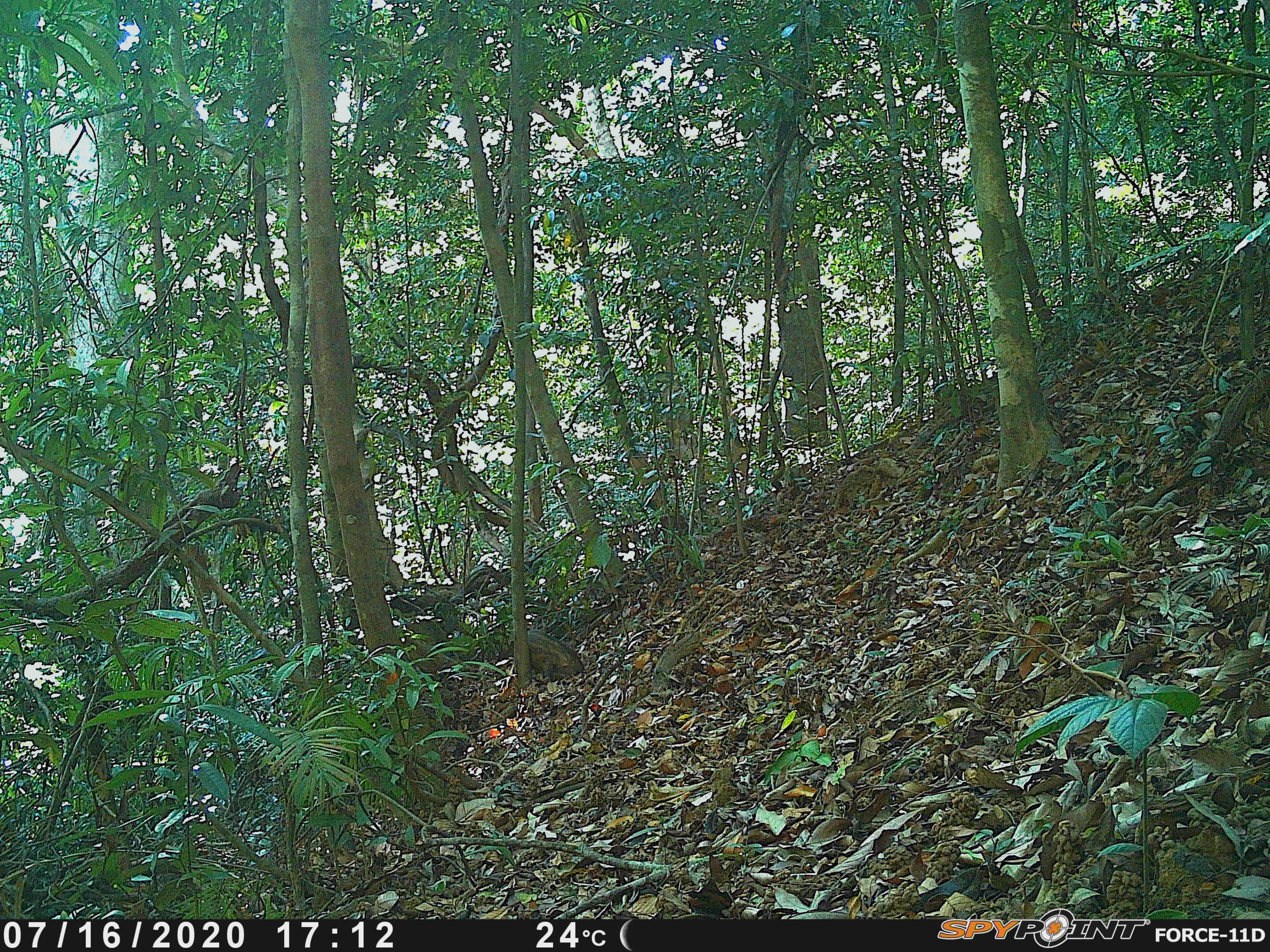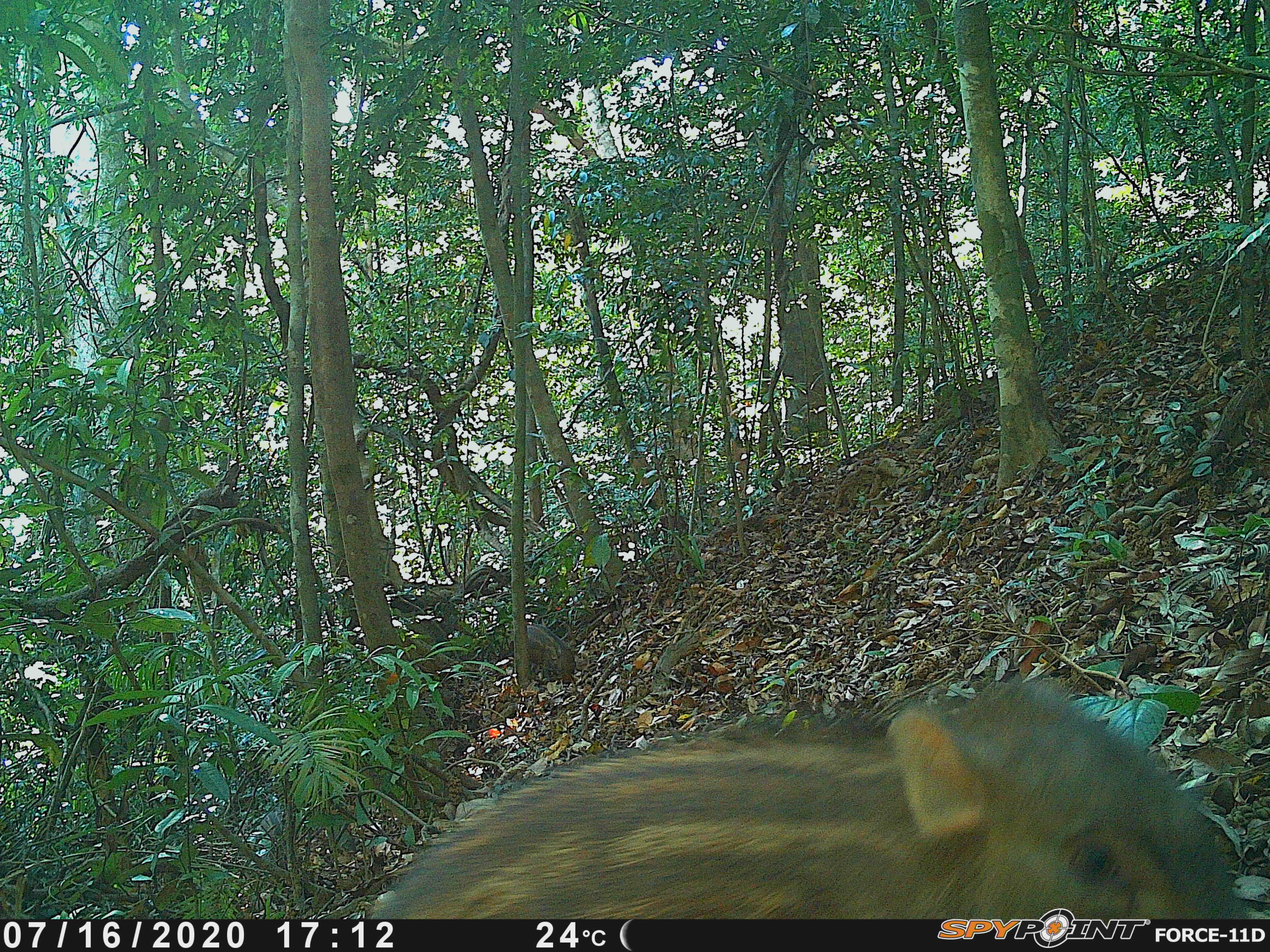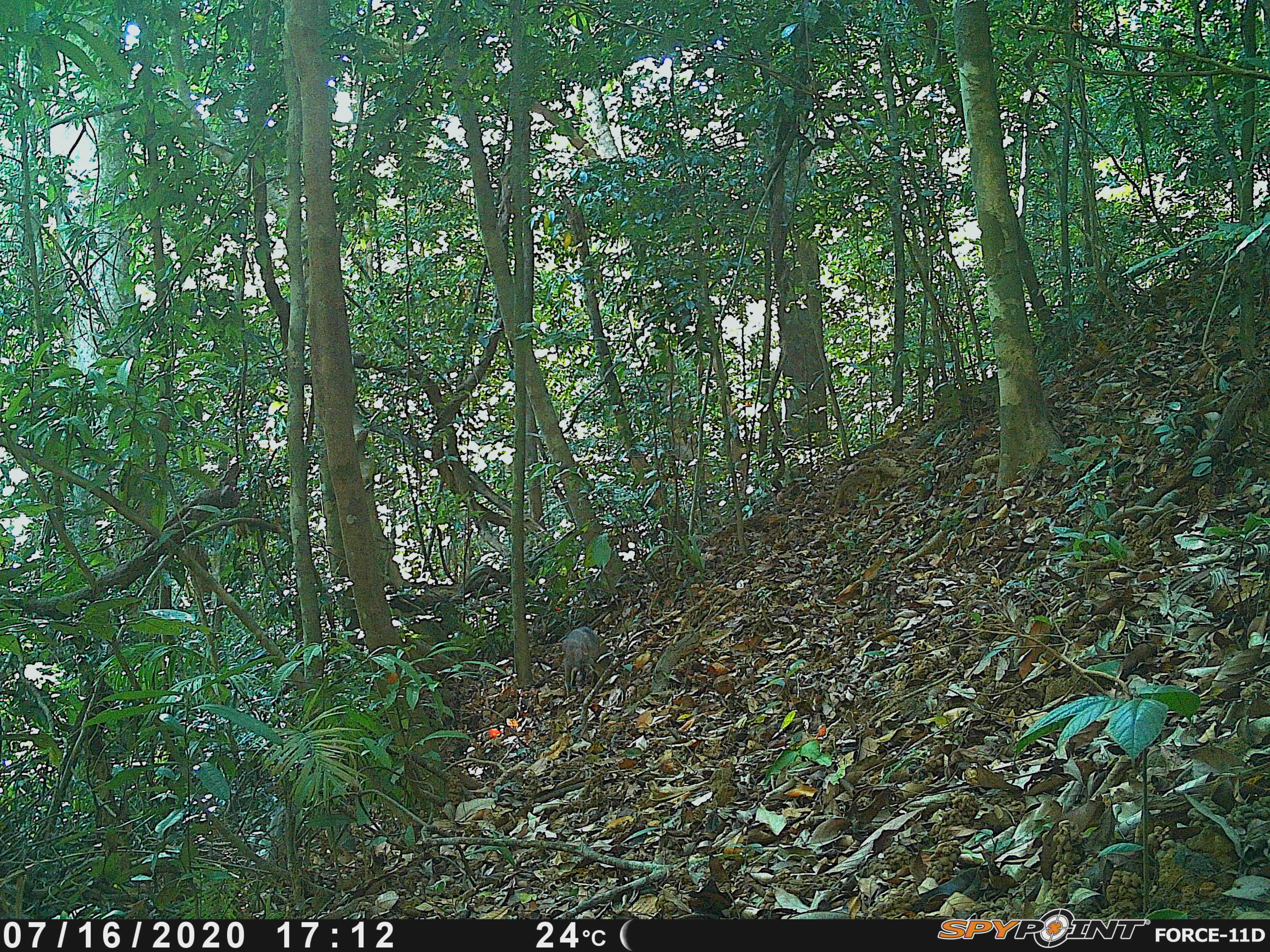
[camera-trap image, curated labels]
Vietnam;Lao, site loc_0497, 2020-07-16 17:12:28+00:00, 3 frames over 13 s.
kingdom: Animalia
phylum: Chordata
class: Mammalia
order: Artiodactyla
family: Suidae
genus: Sus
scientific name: Sus scrofa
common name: eurasian wild pig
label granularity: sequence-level